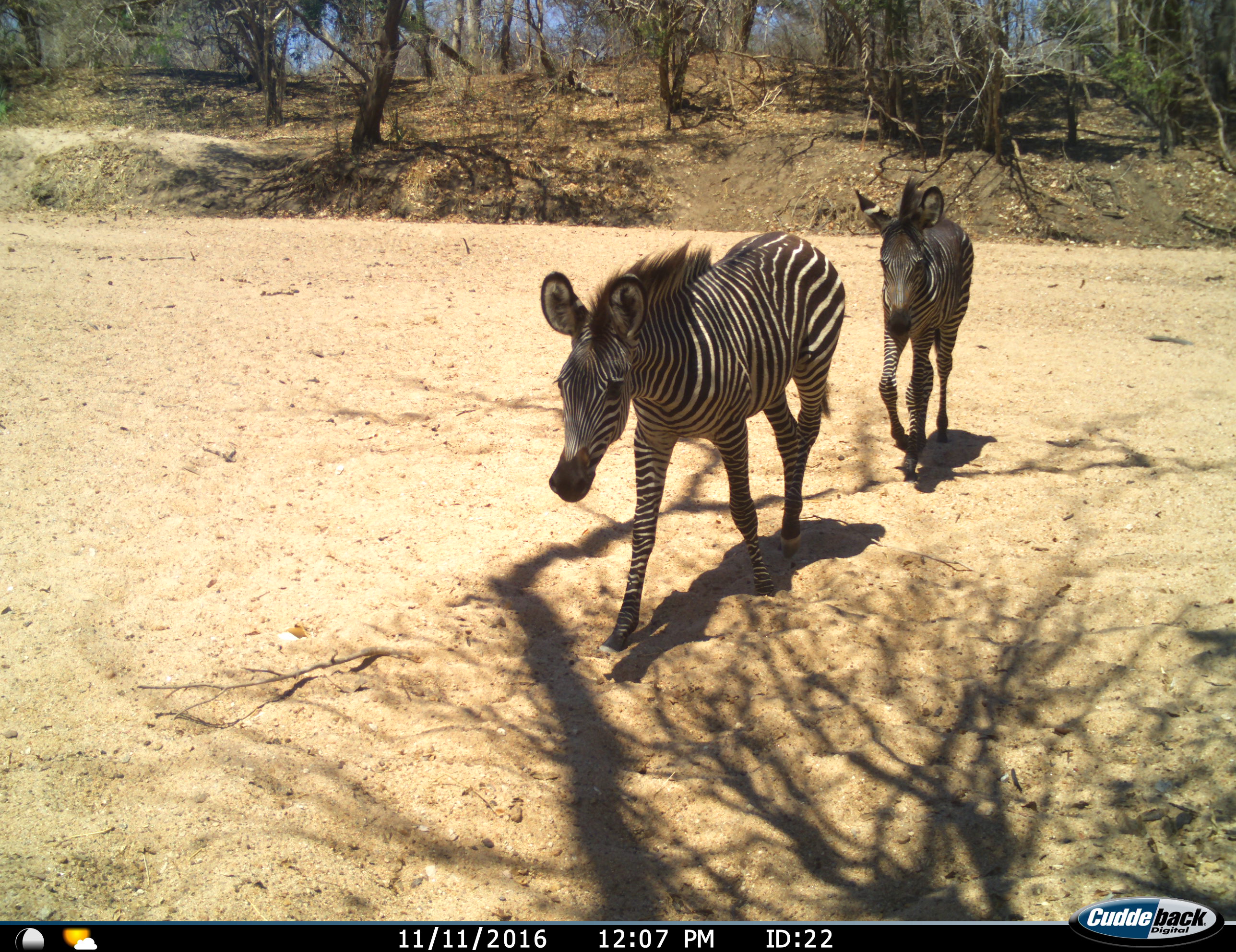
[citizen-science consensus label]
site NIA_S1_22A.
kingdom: Animalia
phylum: Chordata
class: Mammalia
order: Perissodactyla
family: Equidae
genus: Equus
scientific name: Equus quagga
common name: plains zebra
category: zebraplains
Zebraplains (plains zebra) (Equus quagga), count 2. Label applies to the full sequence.